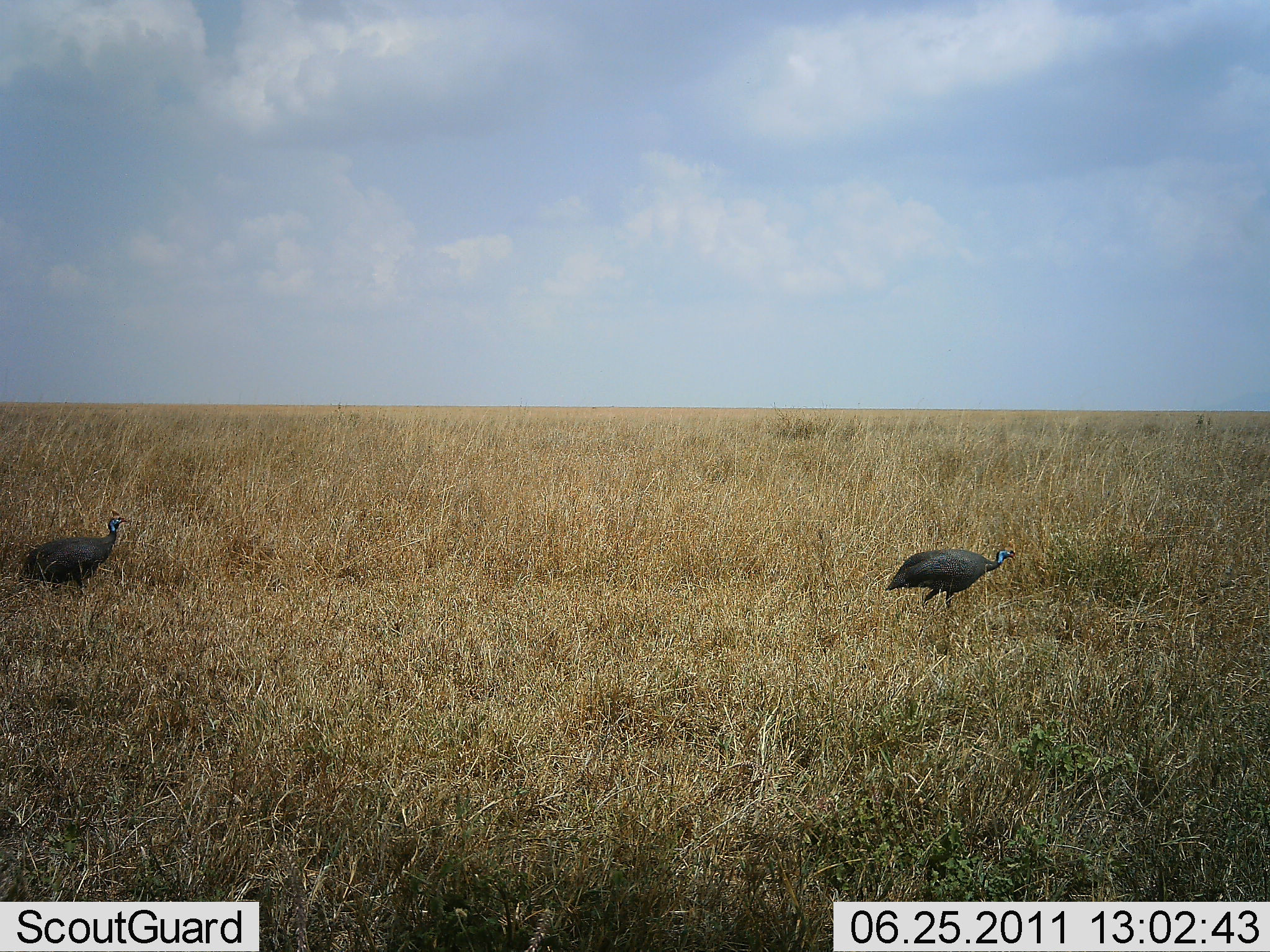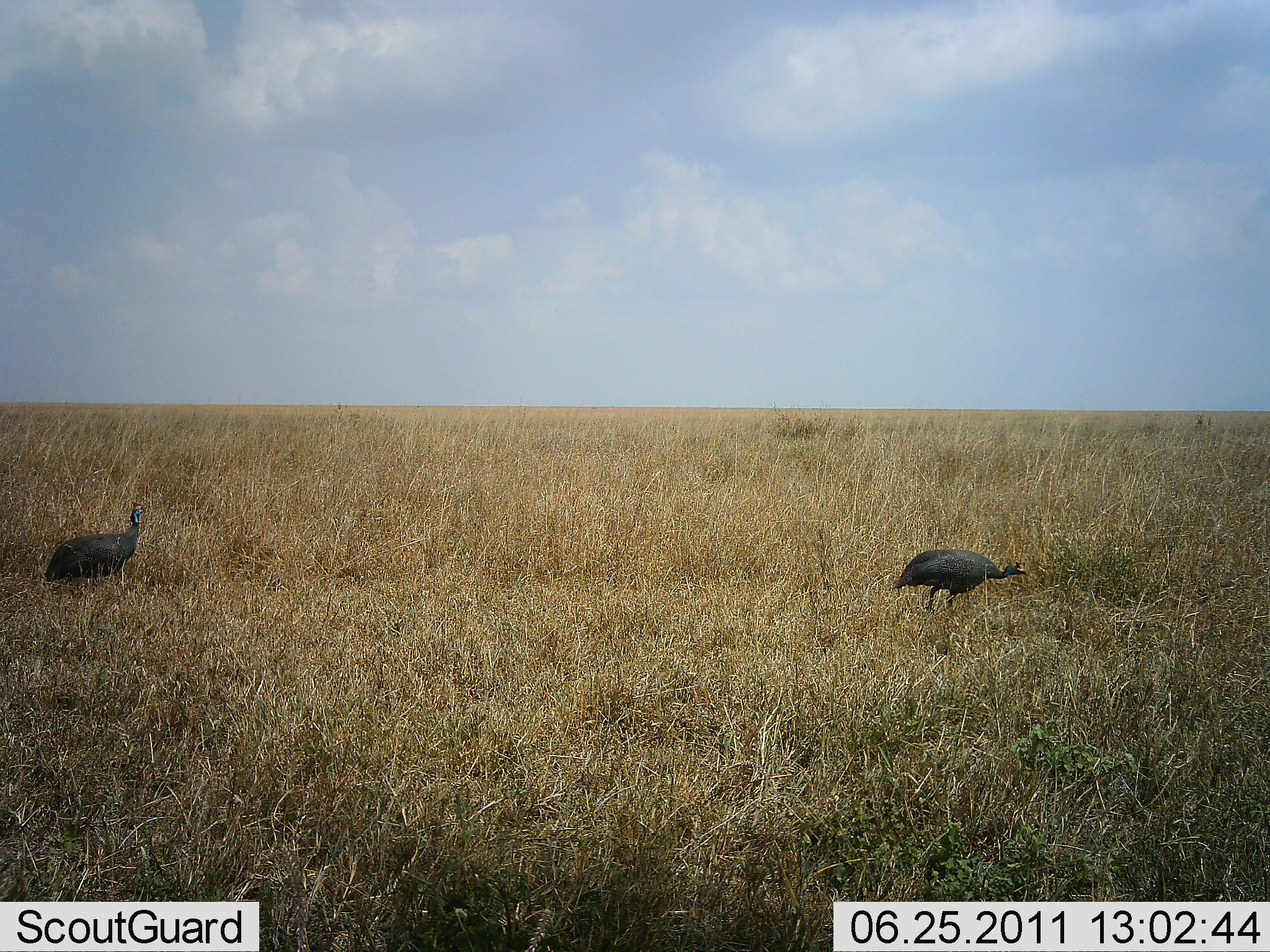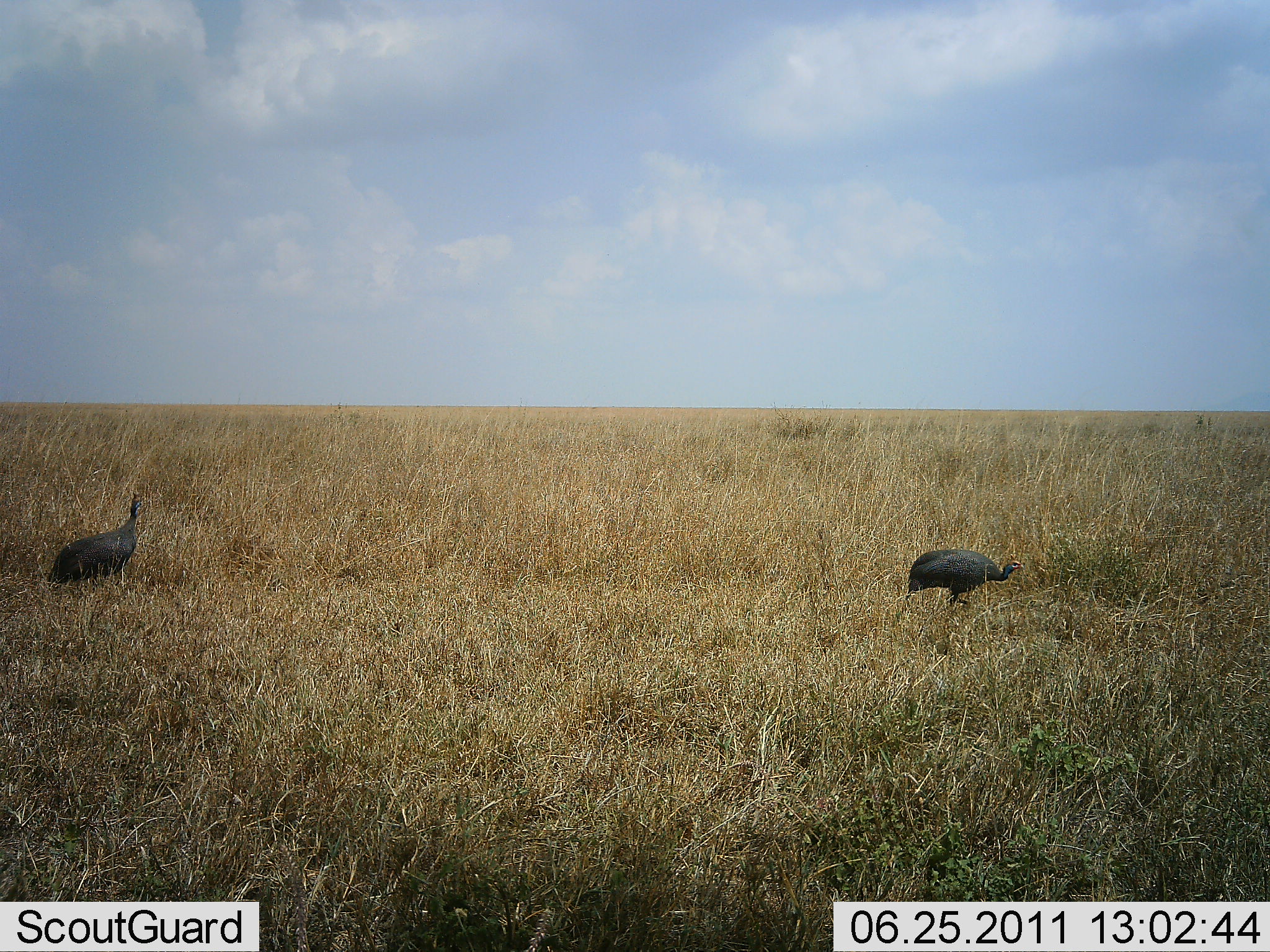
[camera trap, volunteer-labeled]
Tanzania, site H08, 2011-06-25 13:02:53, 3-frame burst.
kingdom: Animalia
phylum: Chordata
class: Aves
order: Galliformes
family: Numididae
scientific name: Numididae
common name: guinea fowl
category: guineafowl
Guineafowl (guinea fowl) (Numididae), count 2. Behavior (volunteer vote fractions): standing 23%, resting 0%, moving 77%, interacting 0%. Young present (vote fraction): 0%. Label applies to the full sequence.